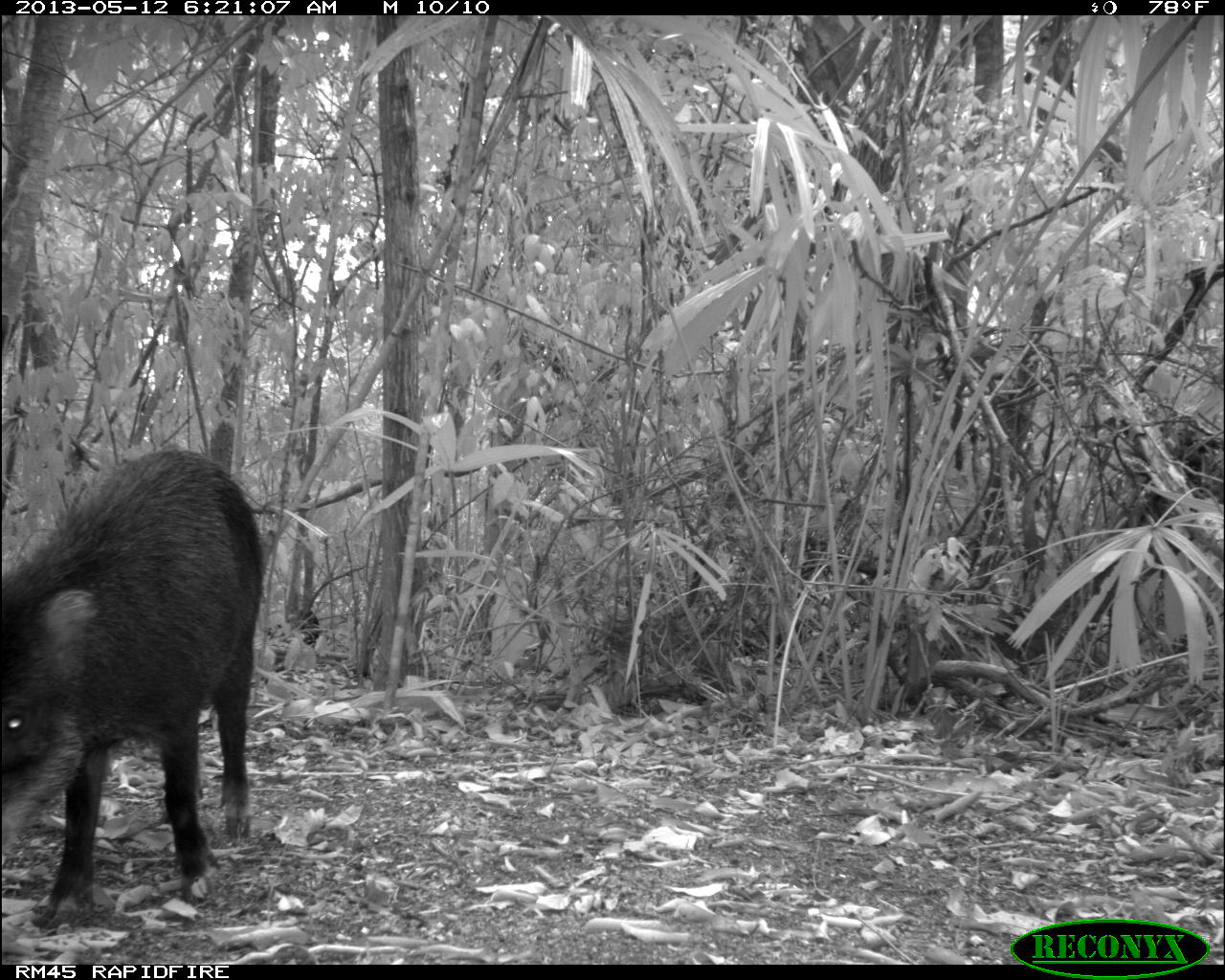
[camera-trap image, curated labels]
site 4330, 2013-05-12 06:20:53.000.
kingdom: Animalia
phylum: Chordata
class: Mammalia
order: Artiodactyla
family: Tayassuidae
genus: Tayassu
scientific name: Tayassu pecari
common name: white-lipped peccary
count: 5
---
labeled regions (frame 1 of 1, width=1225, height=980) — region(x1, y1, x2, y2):
tayassu pecari: region(0, 450, 266, 922)